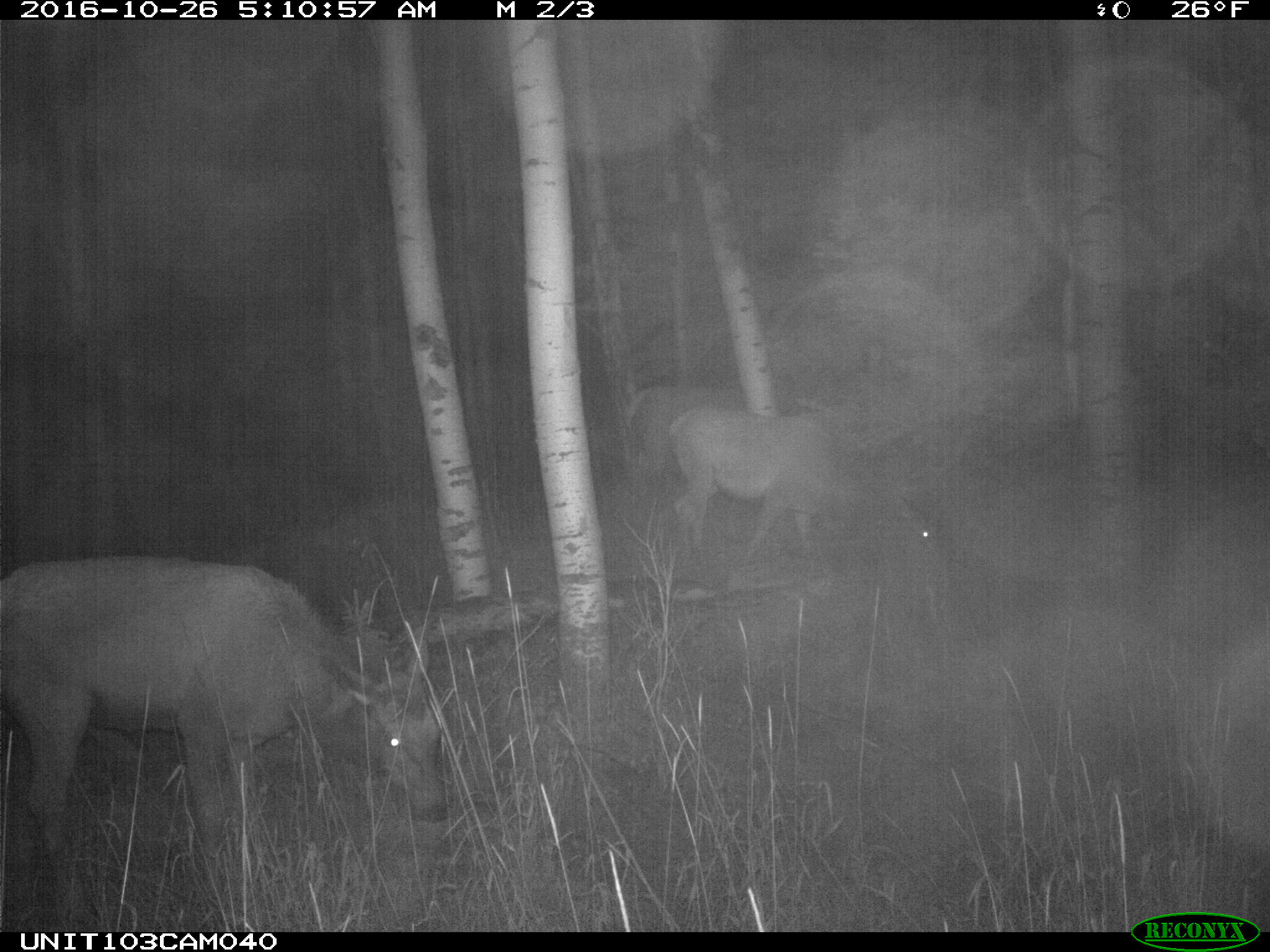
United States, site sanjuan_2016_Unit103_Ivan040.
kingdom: Animalia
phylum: Chordata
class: Mammalia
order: Artiodactyla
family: Cervidae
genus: Cervus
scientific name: Cervus elaphus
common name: red deer